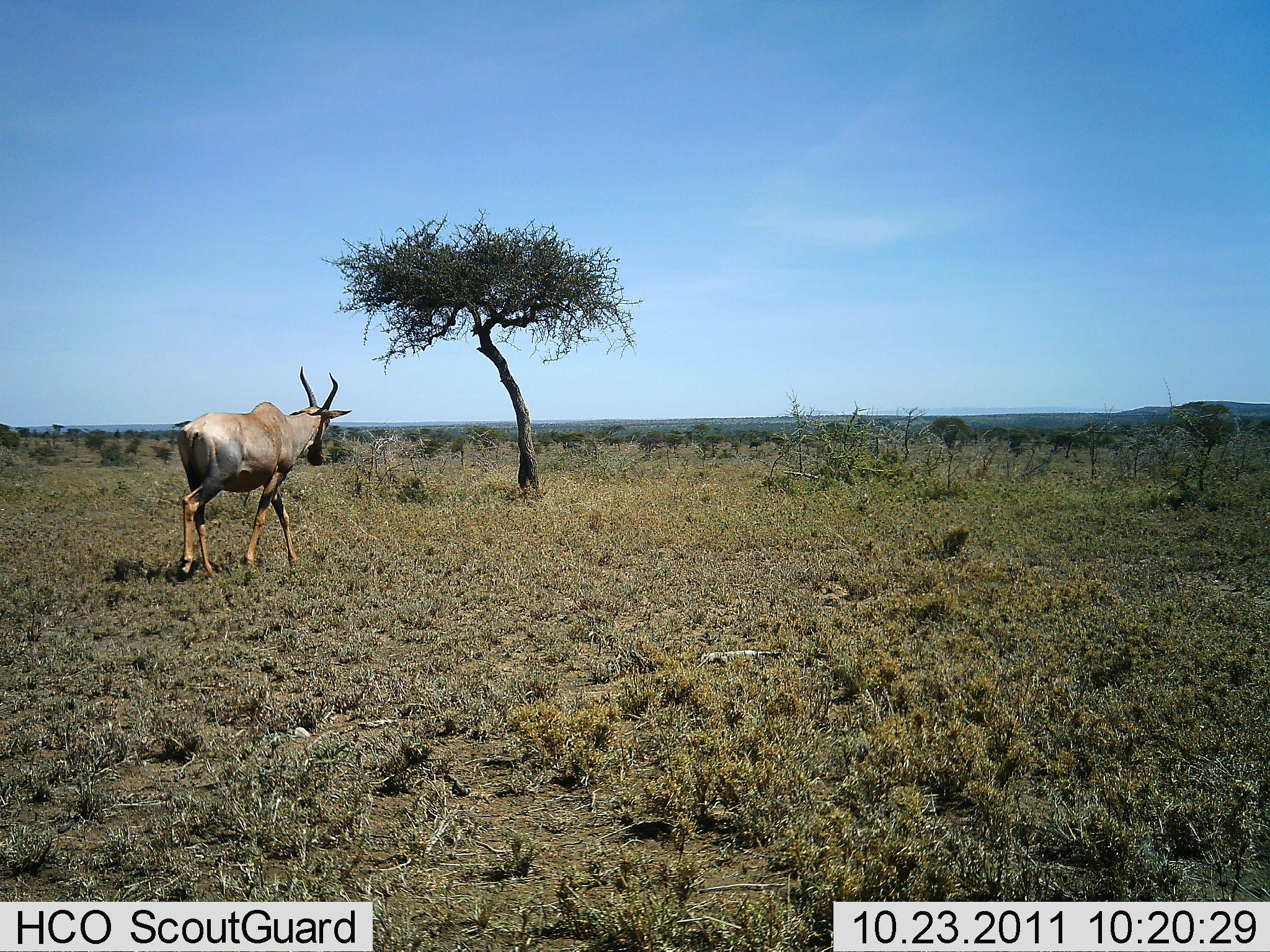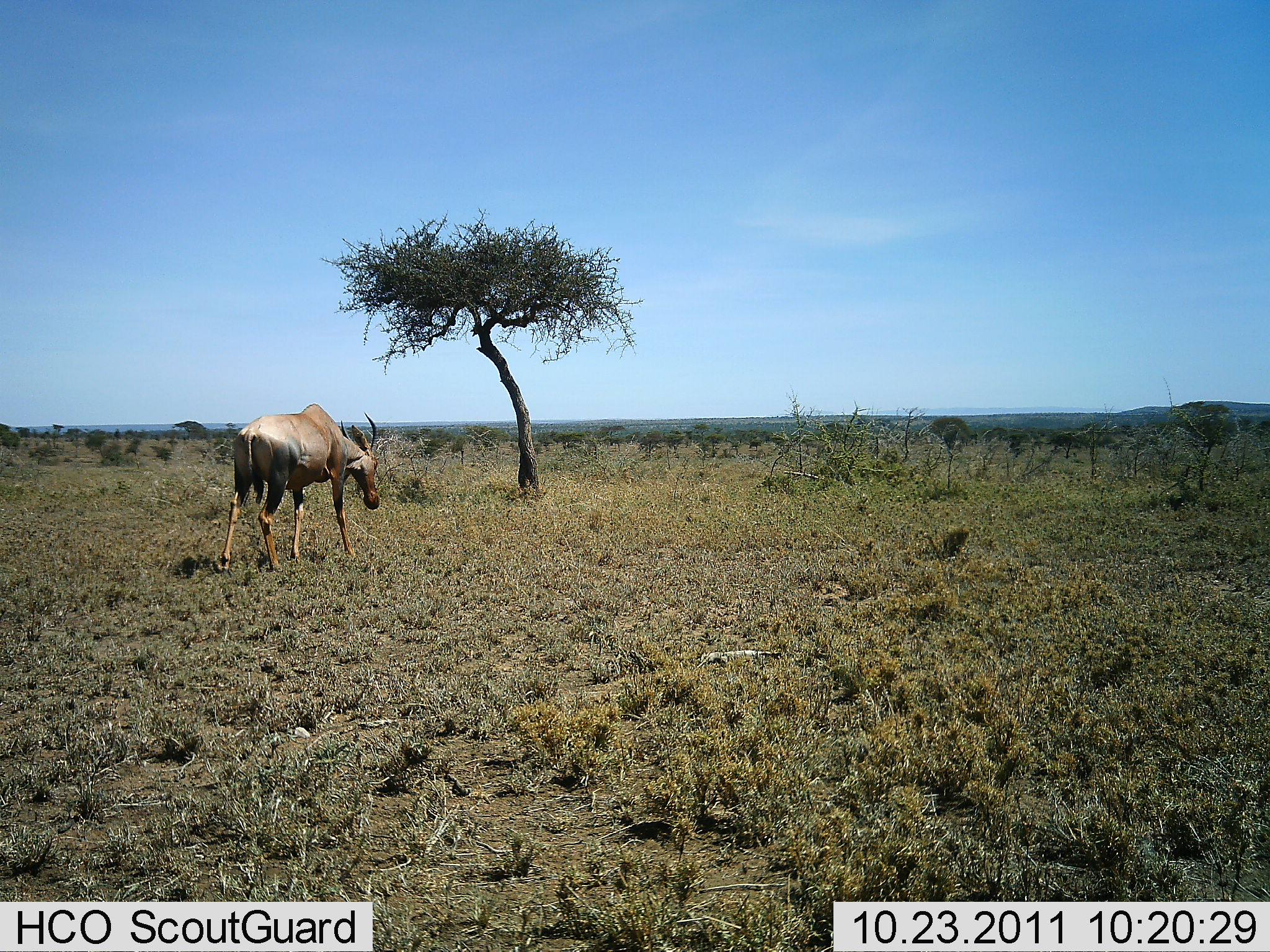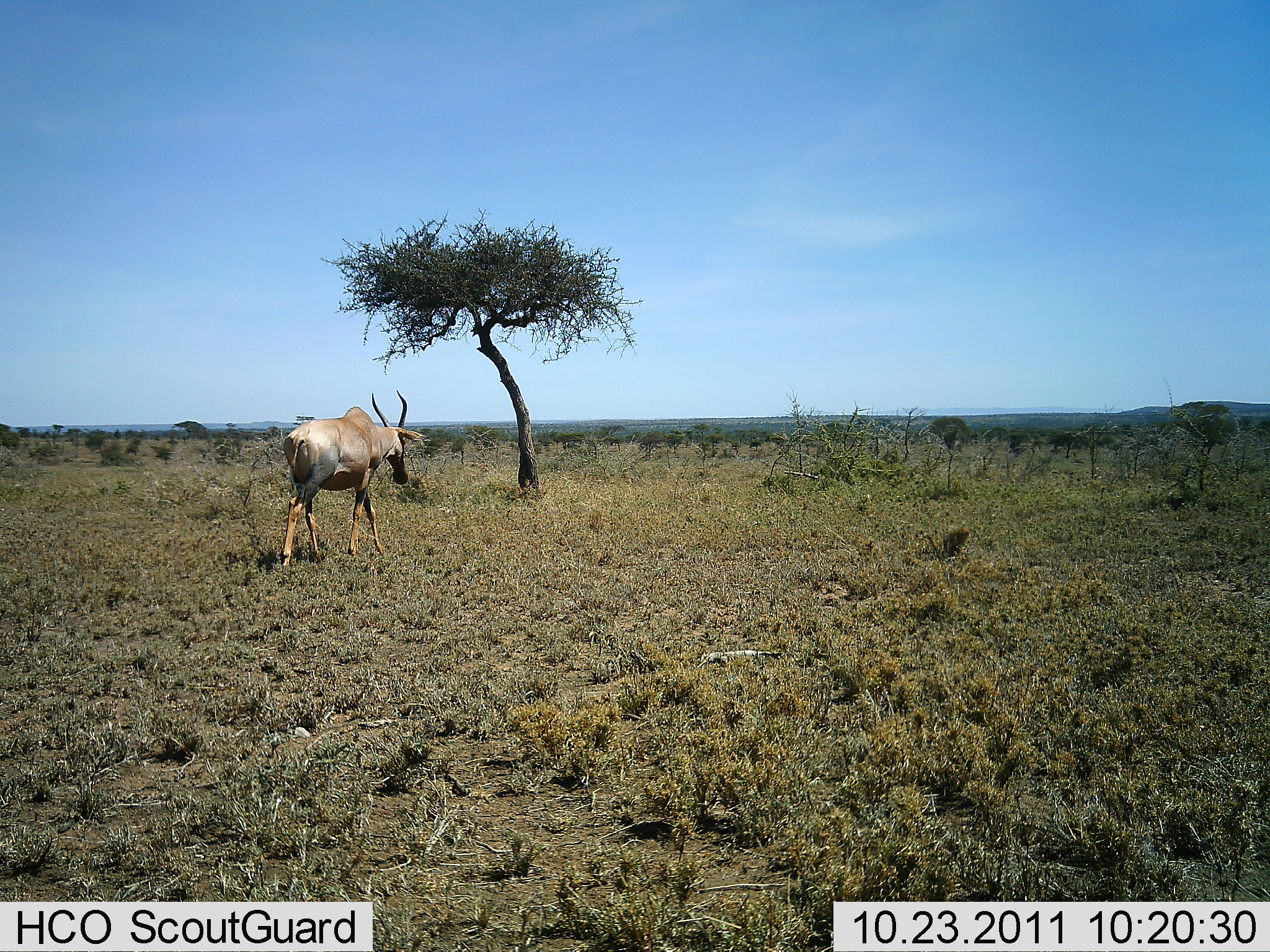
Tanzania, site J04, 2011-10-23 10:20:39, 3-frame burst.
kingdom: Animalia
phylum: Chordata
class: Mammalia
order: Artiodactyla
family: Bovidae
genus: Alcelaphus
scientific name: Alcelaphus buselaphus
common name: hartebeest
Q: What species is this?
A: Hartebeest (Alcelaphus buselaphus).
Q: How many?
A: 1.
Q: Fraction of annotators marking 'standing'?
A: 10%.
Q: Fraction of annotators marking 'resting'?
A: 0%.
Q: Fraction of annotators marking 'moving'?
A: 90%.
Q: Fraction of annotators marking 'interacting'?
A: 0%.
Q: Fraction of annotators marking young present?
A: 0%.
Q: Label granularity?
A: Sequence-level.